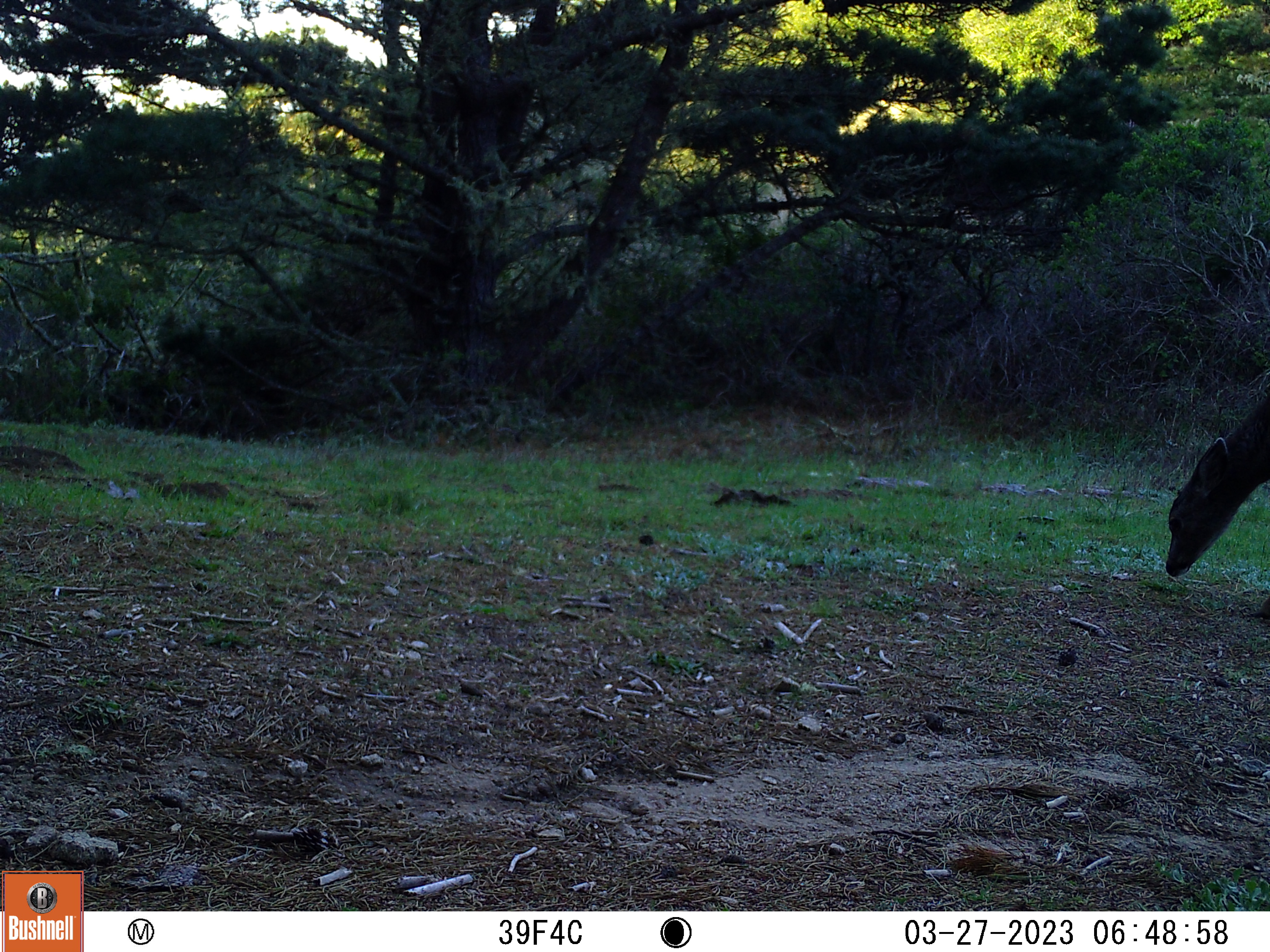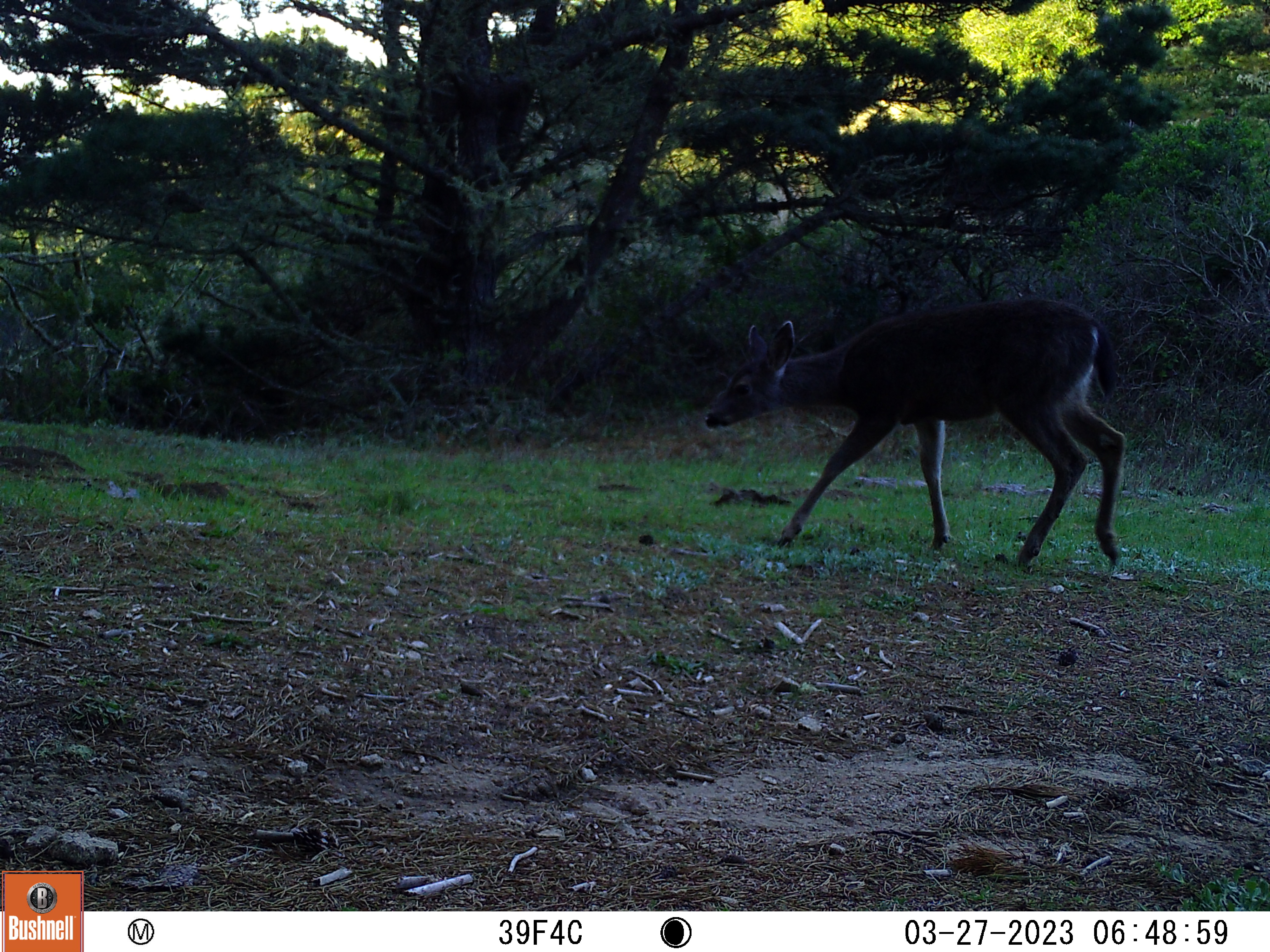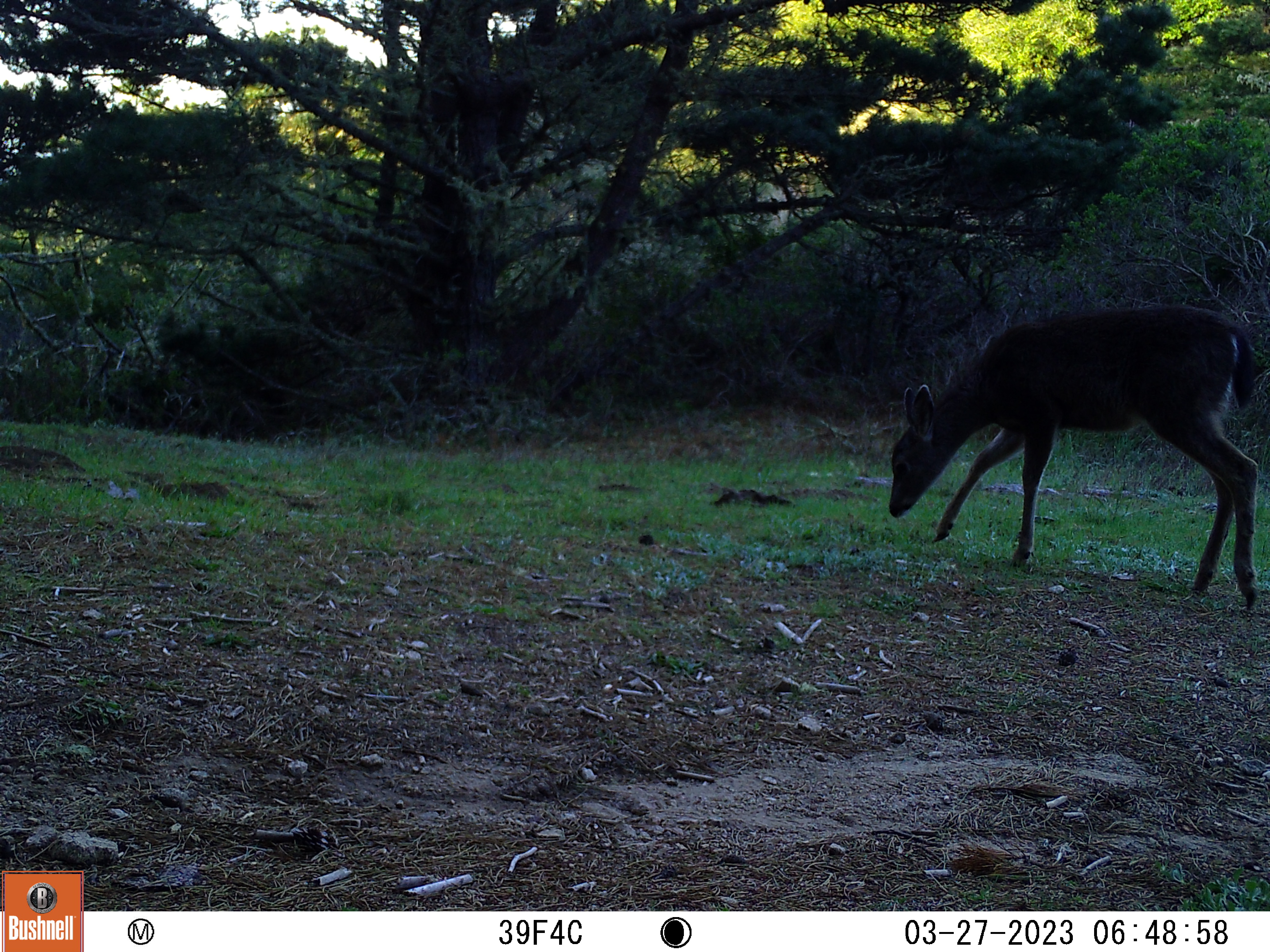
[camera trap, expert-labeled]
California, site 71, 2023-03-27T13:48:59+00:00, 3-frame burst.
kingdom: Animalia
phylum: Chordata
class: Mammalia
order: Artiodactyla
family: Cervidae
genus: Odocoileus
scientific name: Odocoileus hemionus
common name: mule deer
Mule deer (Odocoileus hemionus).